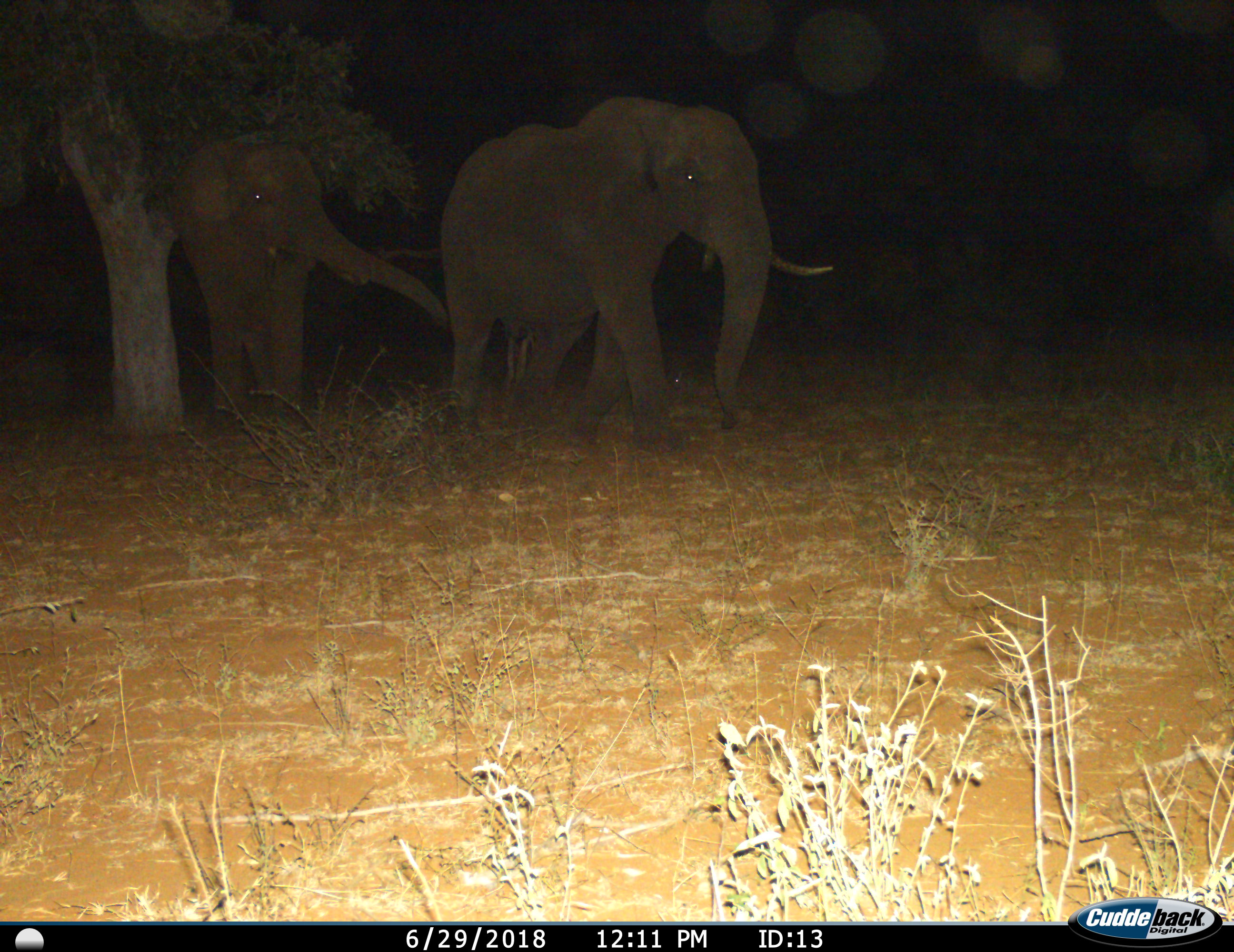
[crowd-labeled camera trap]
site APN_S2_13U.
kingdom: Animalia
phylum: Chordata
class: Mammalia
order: Proboscidea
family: Elephantidae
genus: Loxodonta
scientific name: Loxodonta africana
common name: african bush elephant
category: elephant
Elephant (african bush elephant) (Loxodonta africana), count 2. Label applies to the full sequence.